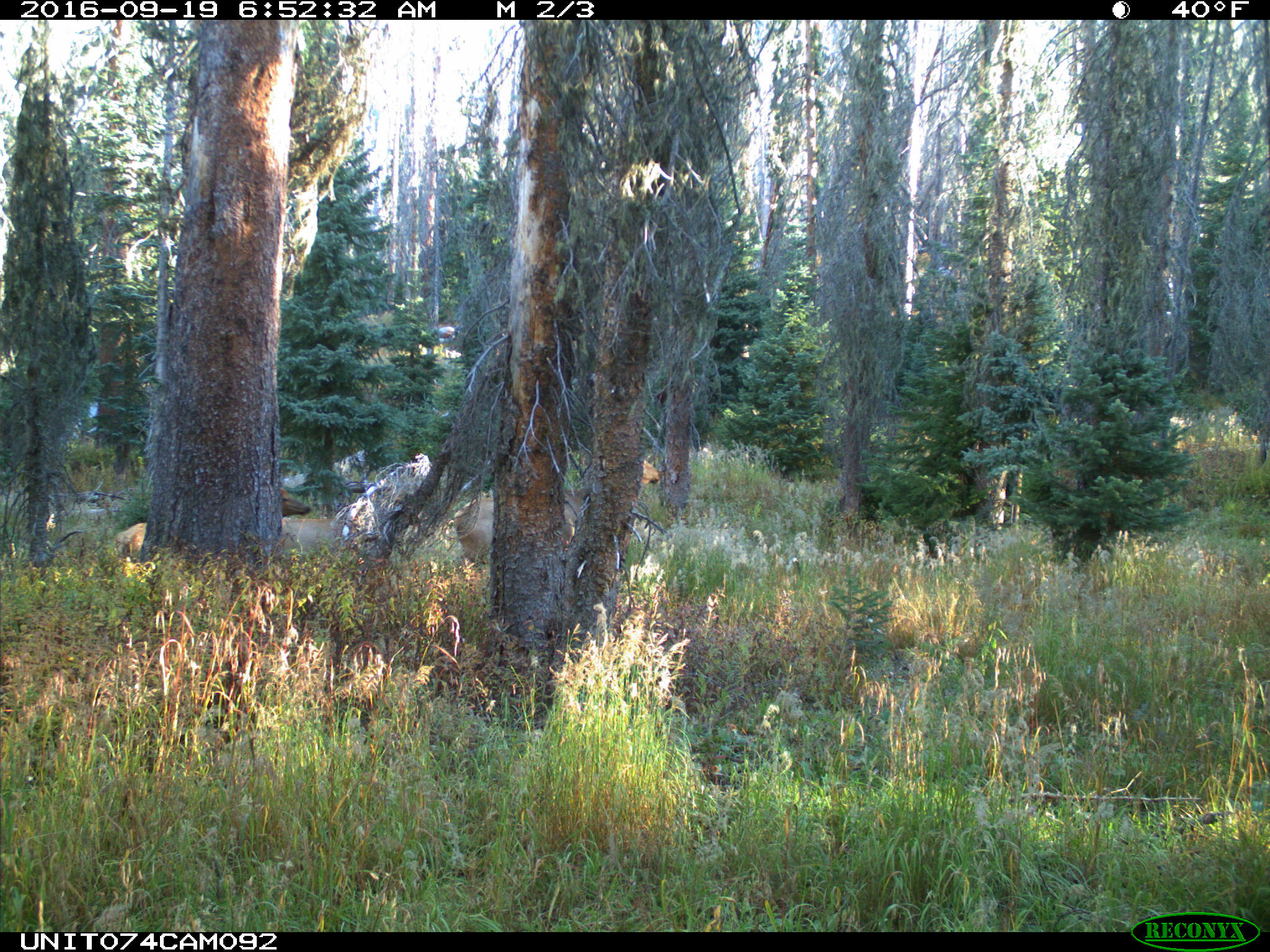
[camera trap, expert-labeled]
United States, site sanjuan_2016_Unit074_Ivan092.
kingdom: Animalia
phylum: Chordata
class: Mammalia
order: Artiodactyla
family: Cervidae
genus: Cervus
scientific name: Cervus elaphus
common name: red deer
Cervus elaphus (red deer).